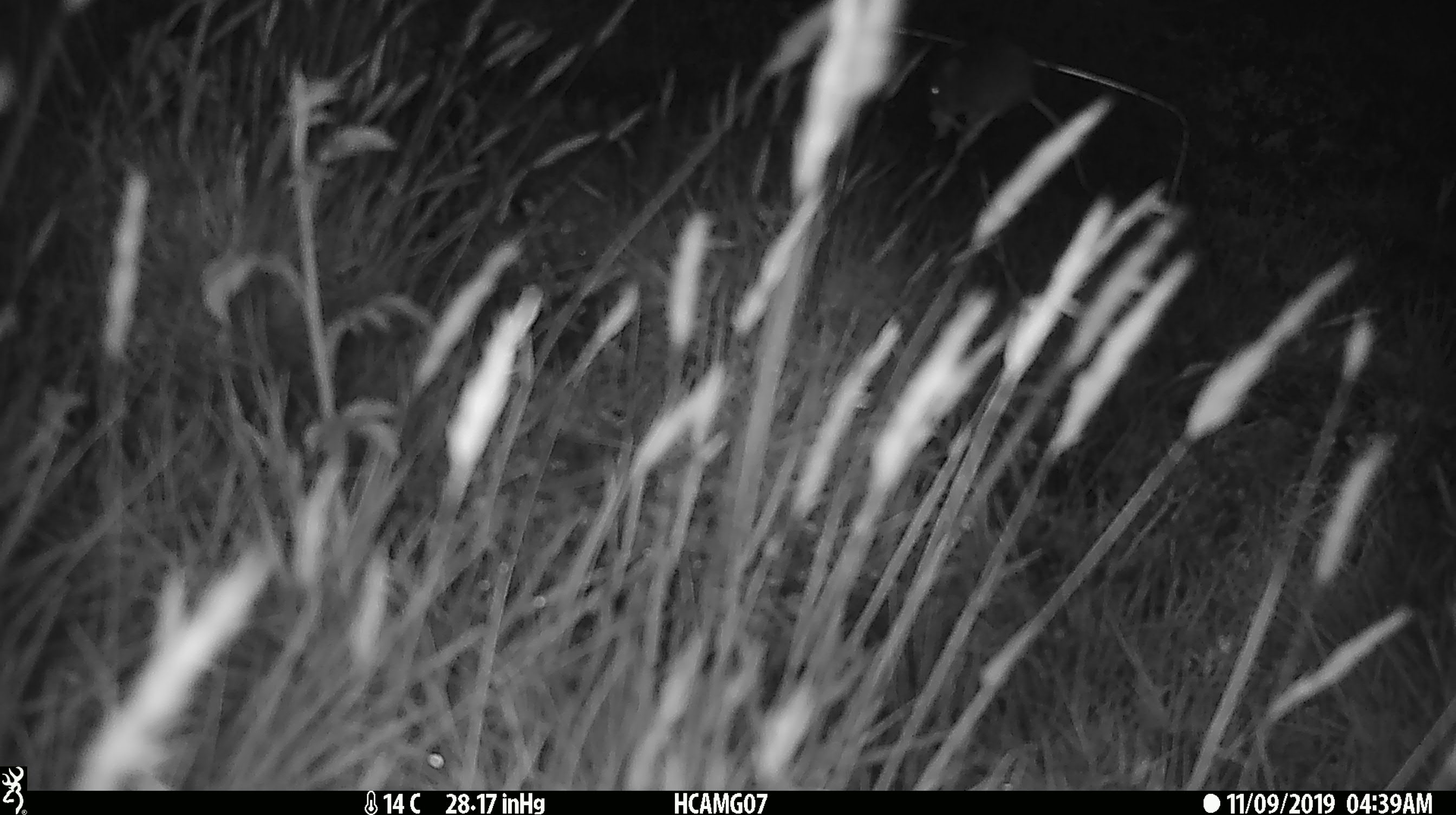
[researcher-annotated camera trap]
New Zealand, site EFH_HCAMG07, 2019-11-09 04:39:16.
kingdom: Animalia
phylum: Chordata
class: Mammalia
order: Rodentia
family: Muridae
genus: Mus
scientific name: Mus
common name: mouse